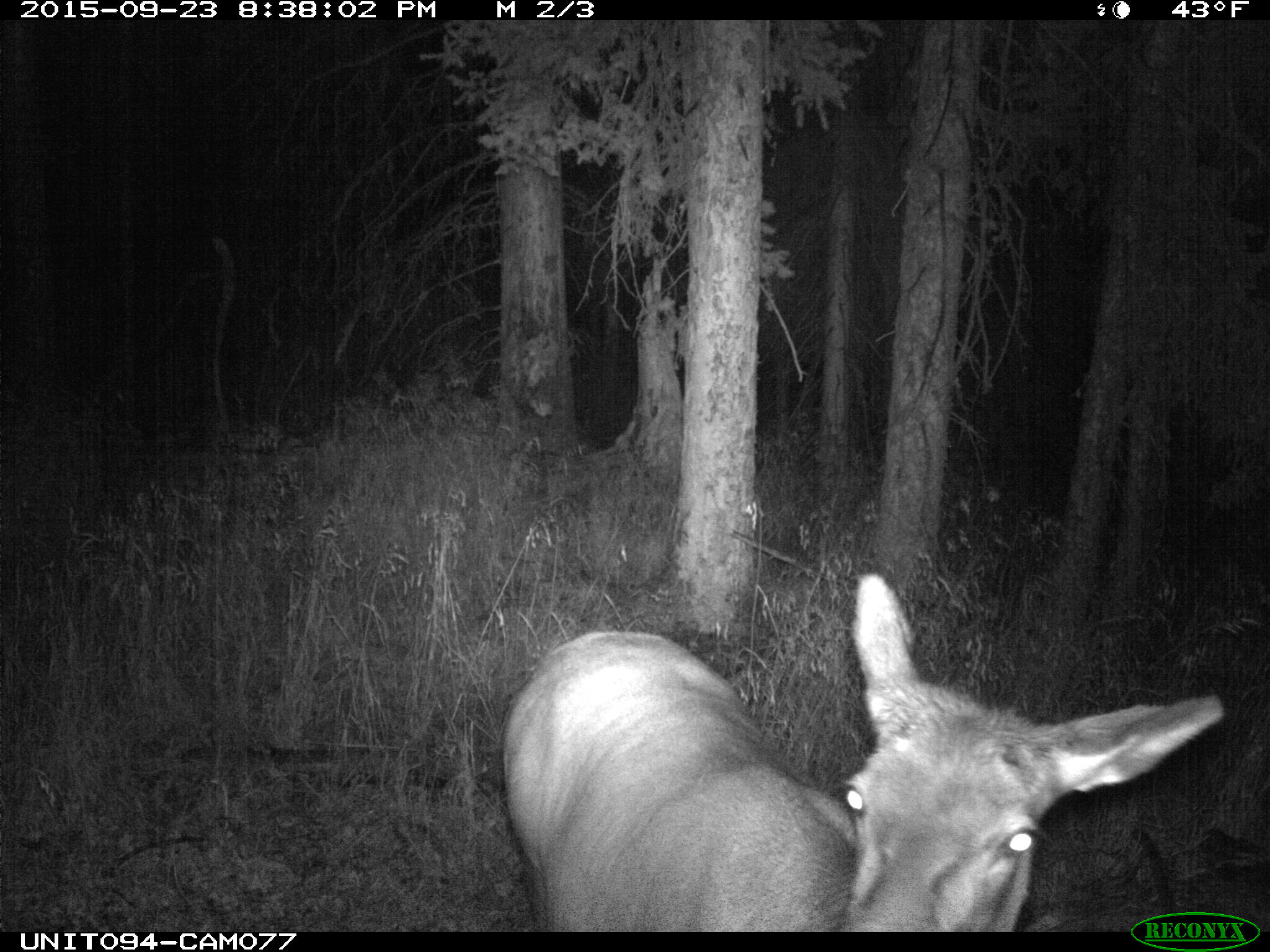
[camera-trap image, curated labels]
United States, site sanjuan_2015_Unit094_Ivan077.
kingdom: Animalia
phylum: Chordata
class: Mammalia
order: Artiodactyla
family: Cervidae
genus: Cervus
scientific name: Cervus elaphus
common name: red deer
Cervus elaphus (red deer).